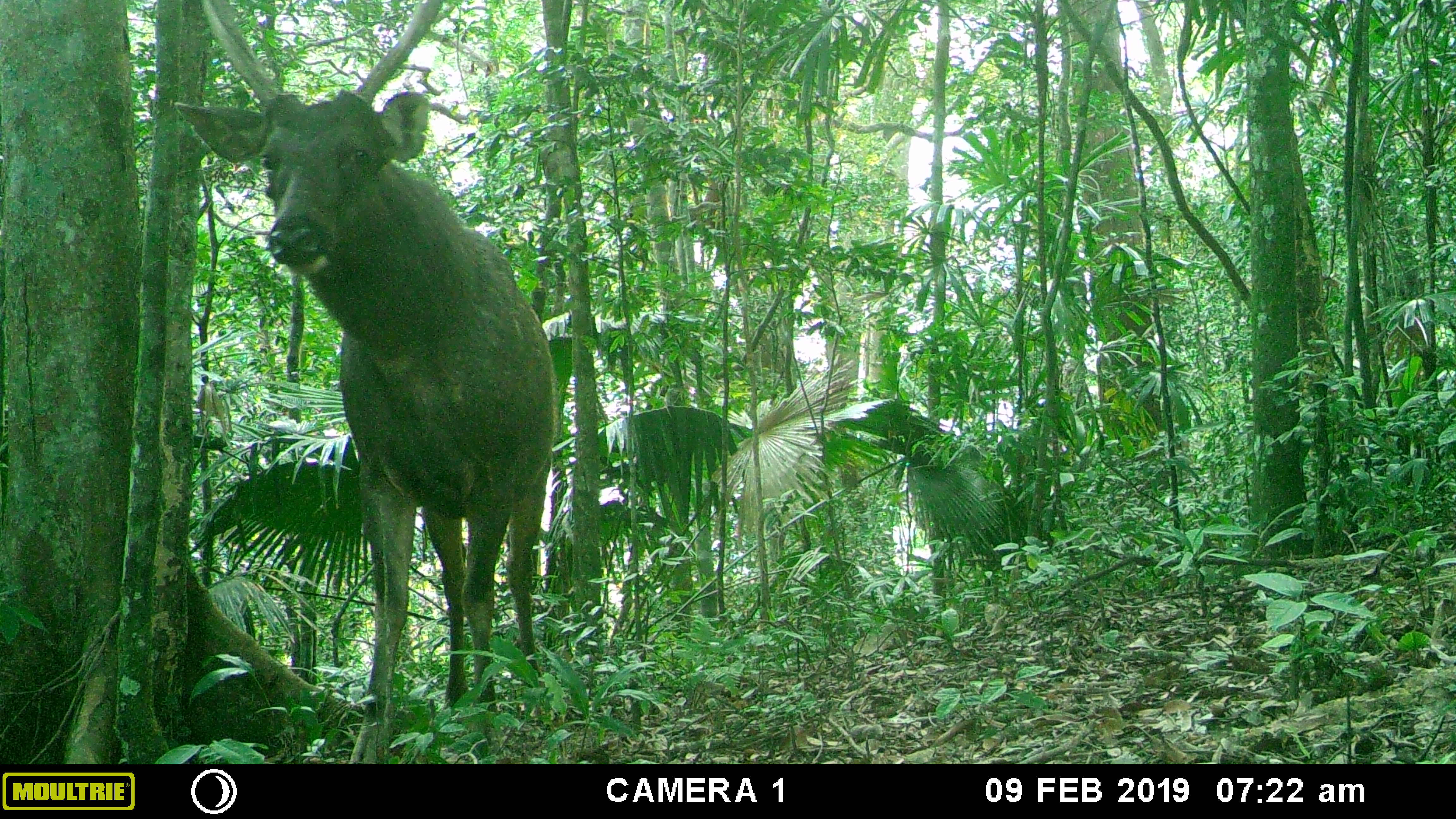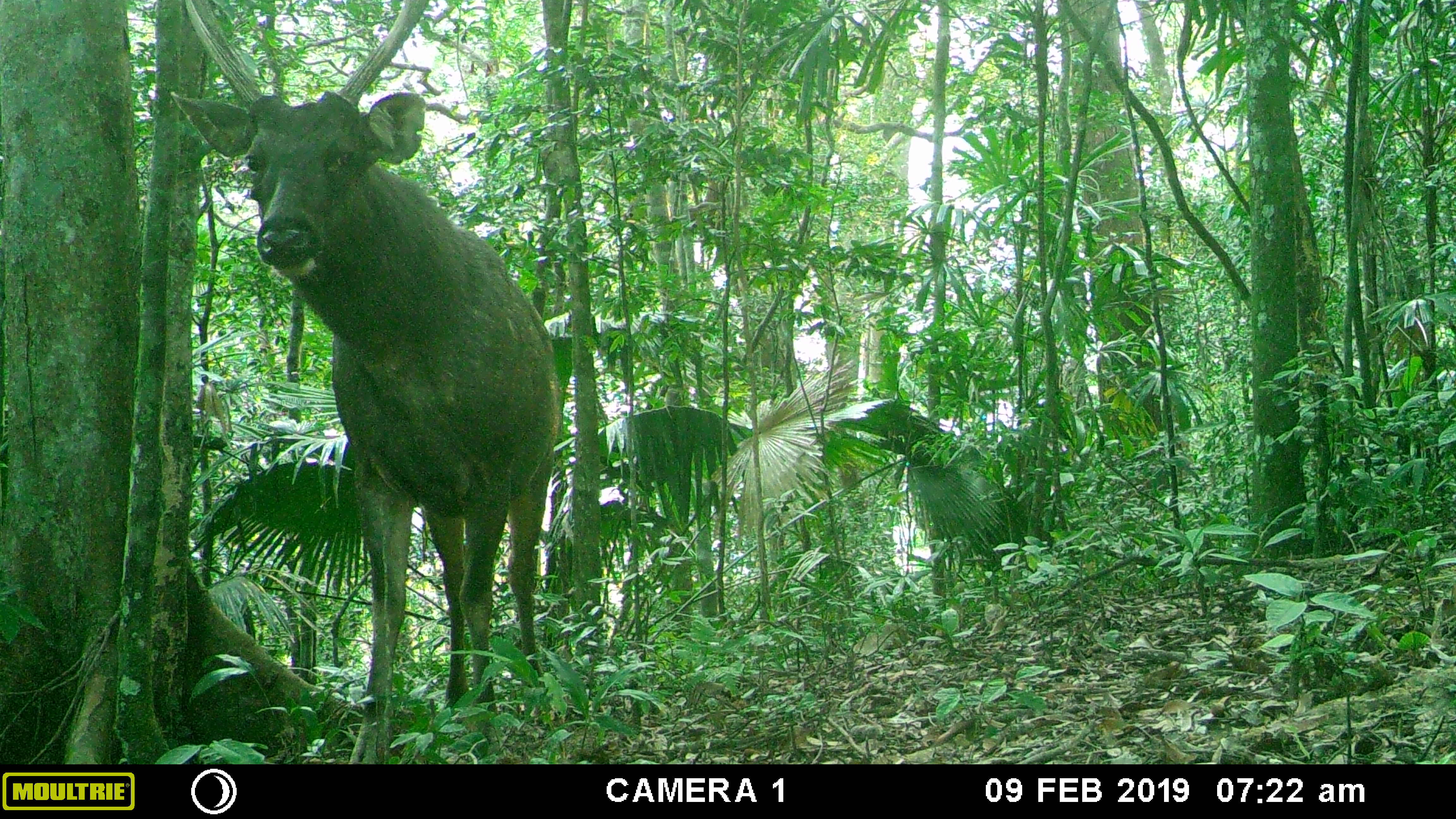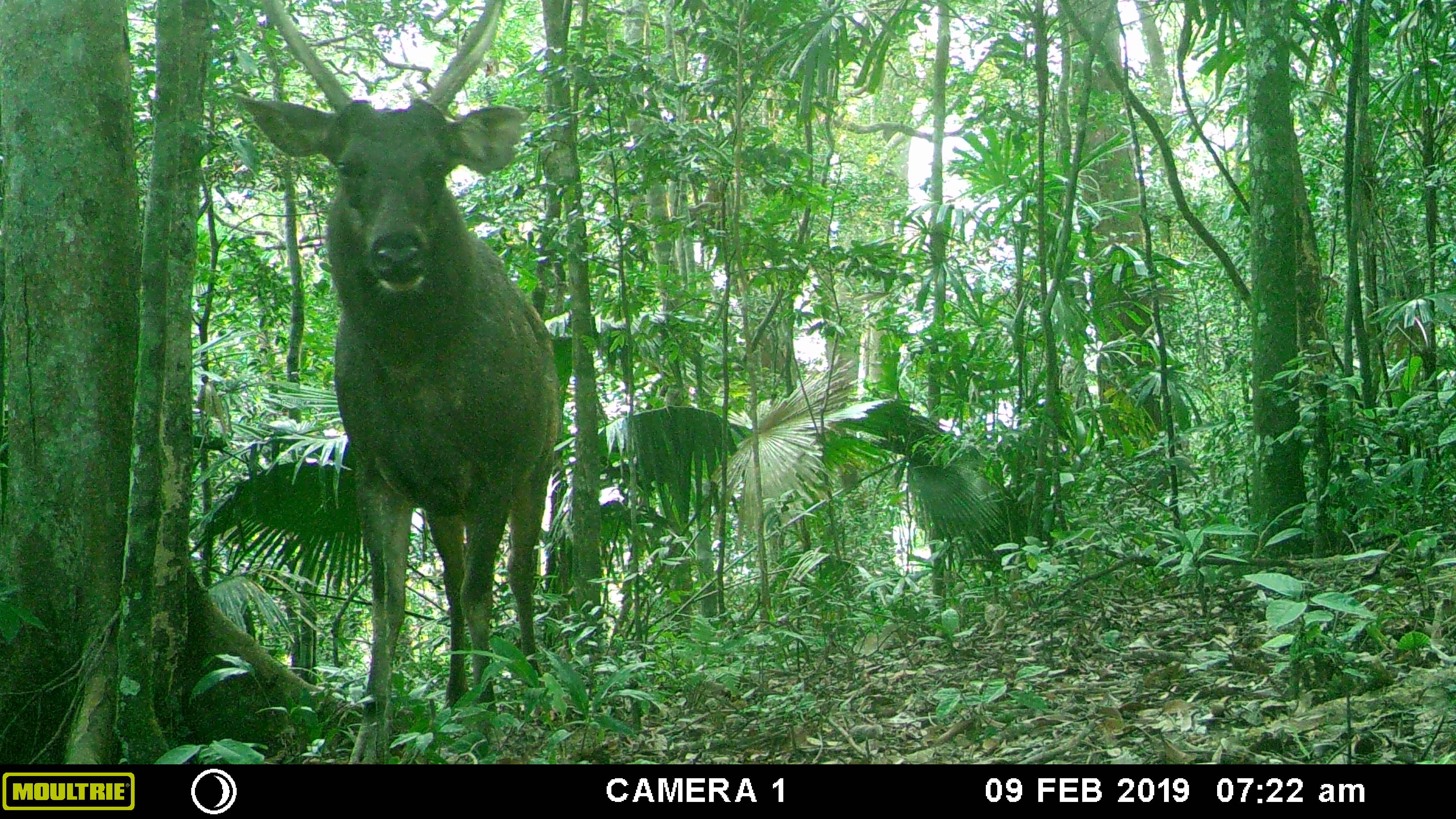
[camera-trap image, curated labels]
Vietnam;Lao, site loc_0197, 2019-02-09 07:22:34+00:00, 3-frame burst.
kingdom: Animalia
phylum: Chordata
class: Mammalia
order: Artiodactyla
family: Cervidae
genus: Rusa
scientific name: Rusa unicolor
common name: sambar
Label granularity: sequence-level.